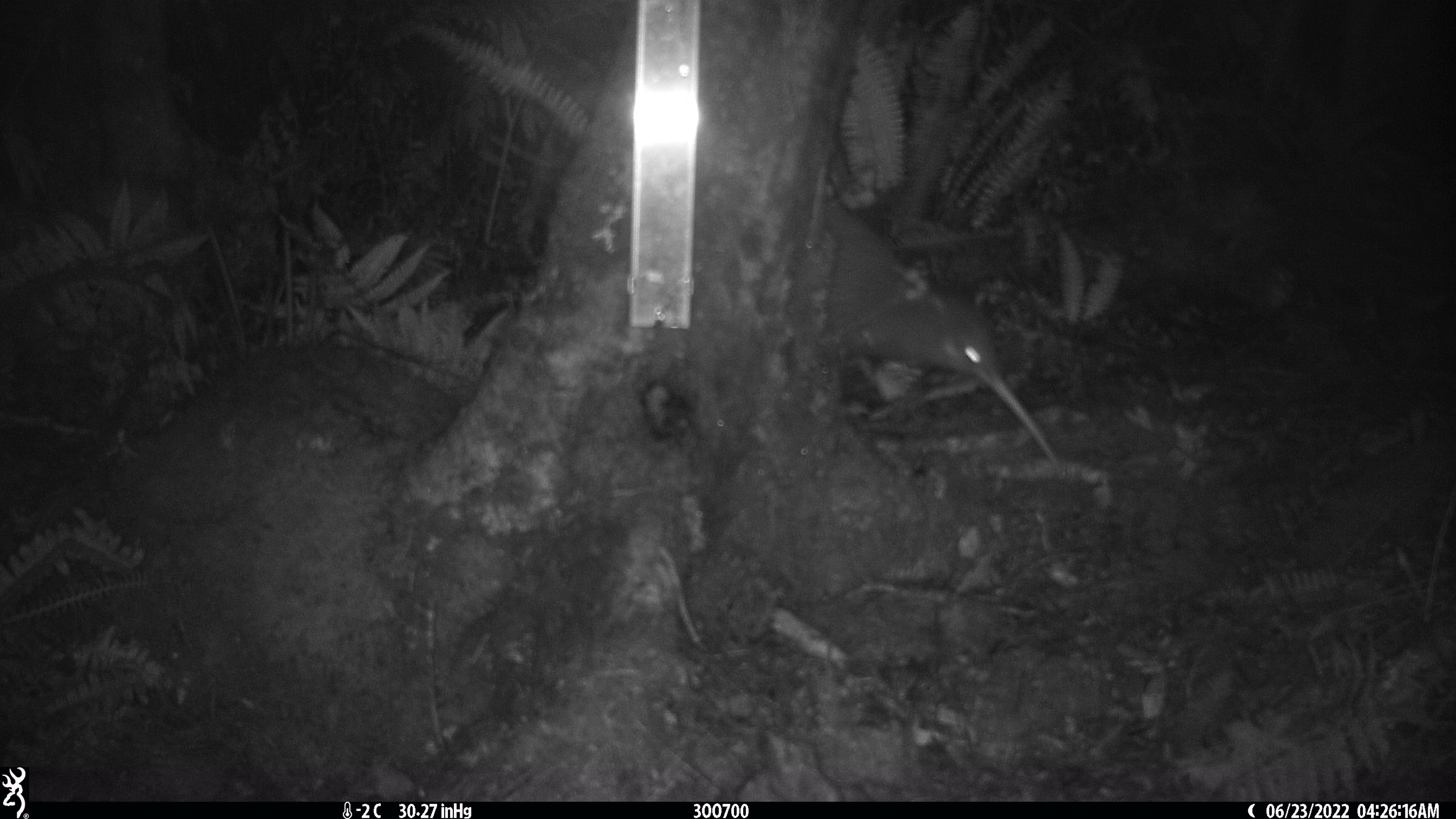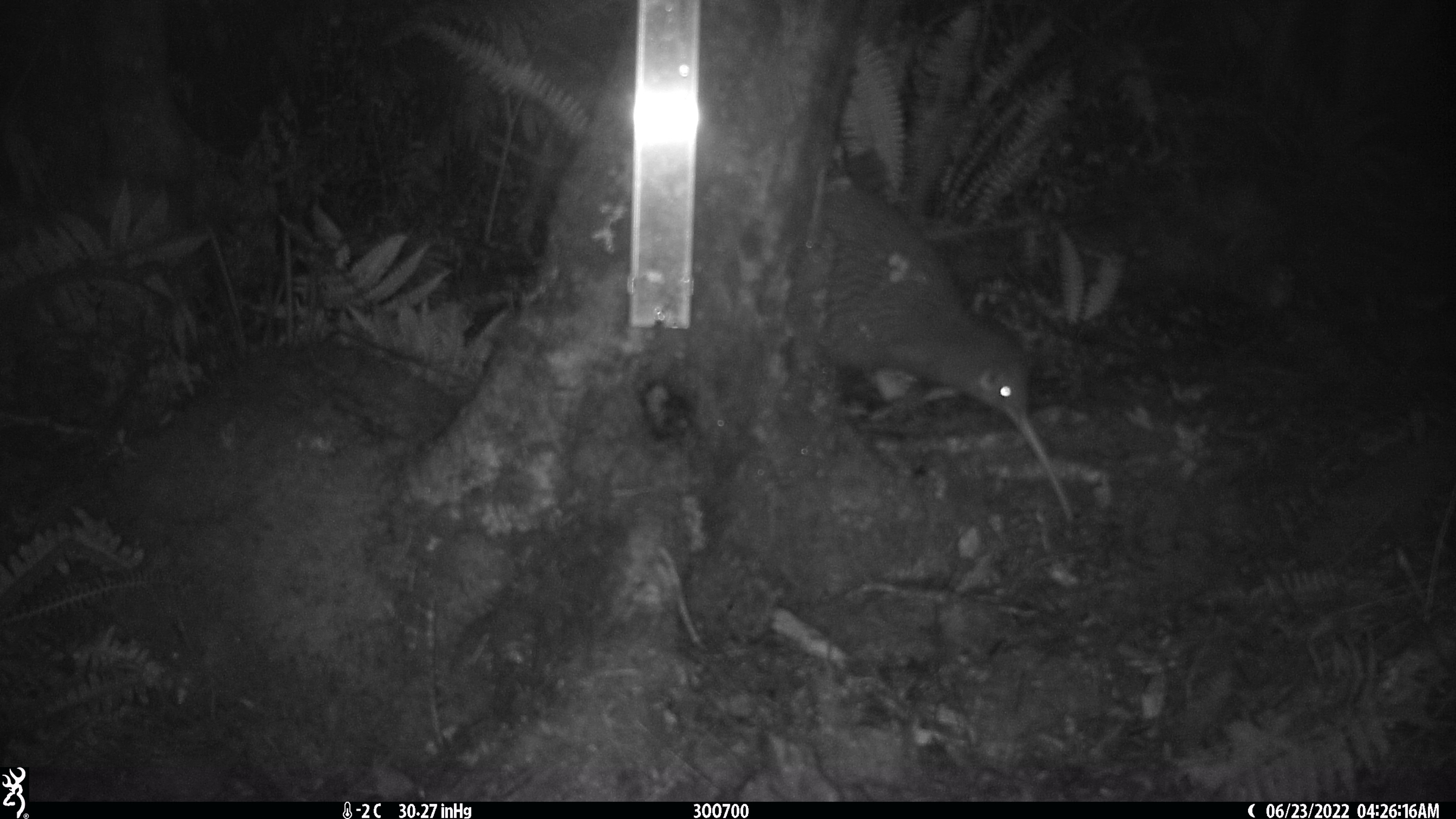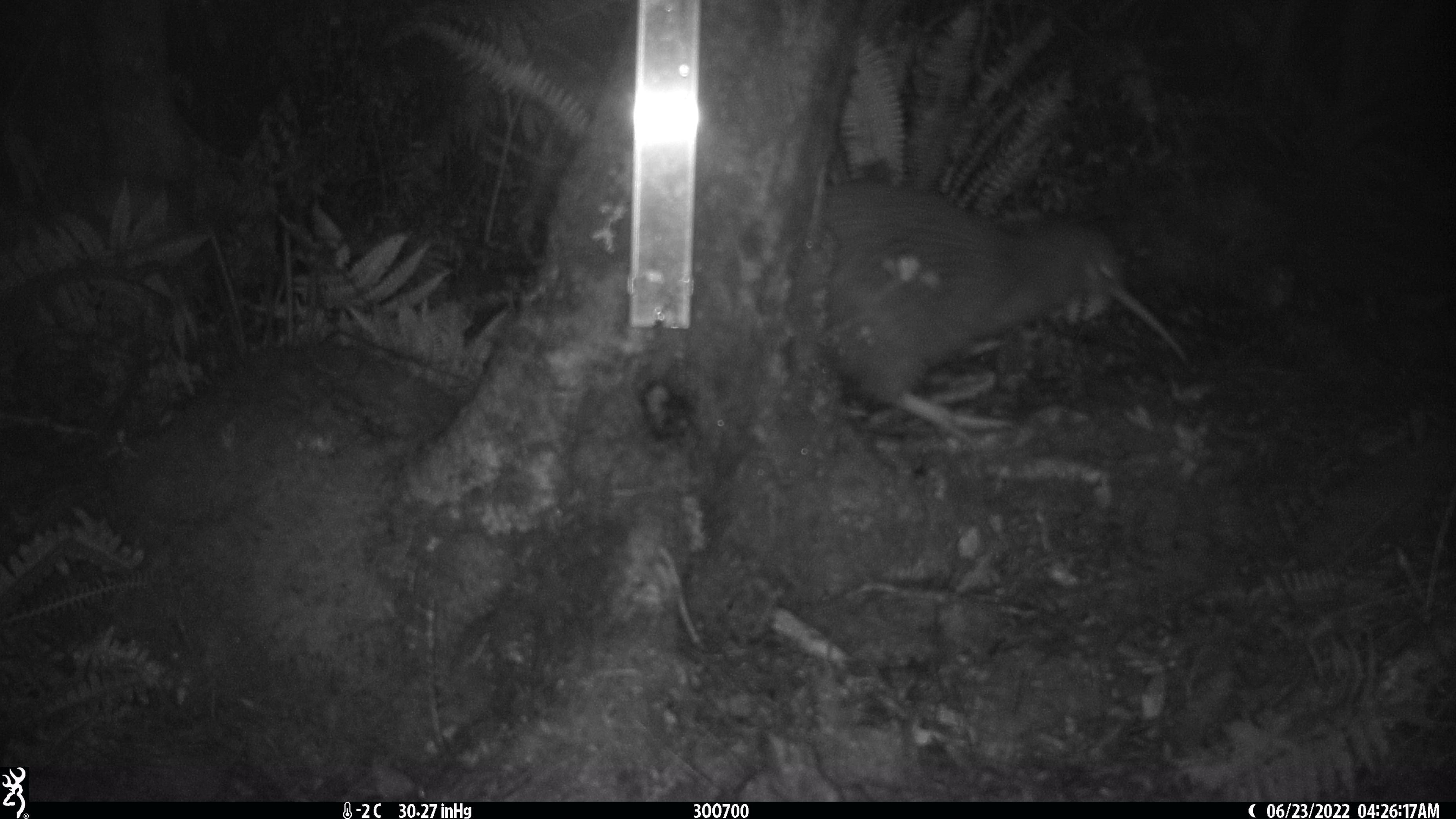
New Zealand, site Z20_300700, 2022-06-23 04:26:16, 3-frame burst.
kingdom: Animalia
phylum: Chordata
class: Aves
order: Apterygiformes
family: Apterygidae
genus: Apteryx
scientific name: Apteryx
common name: kiwi